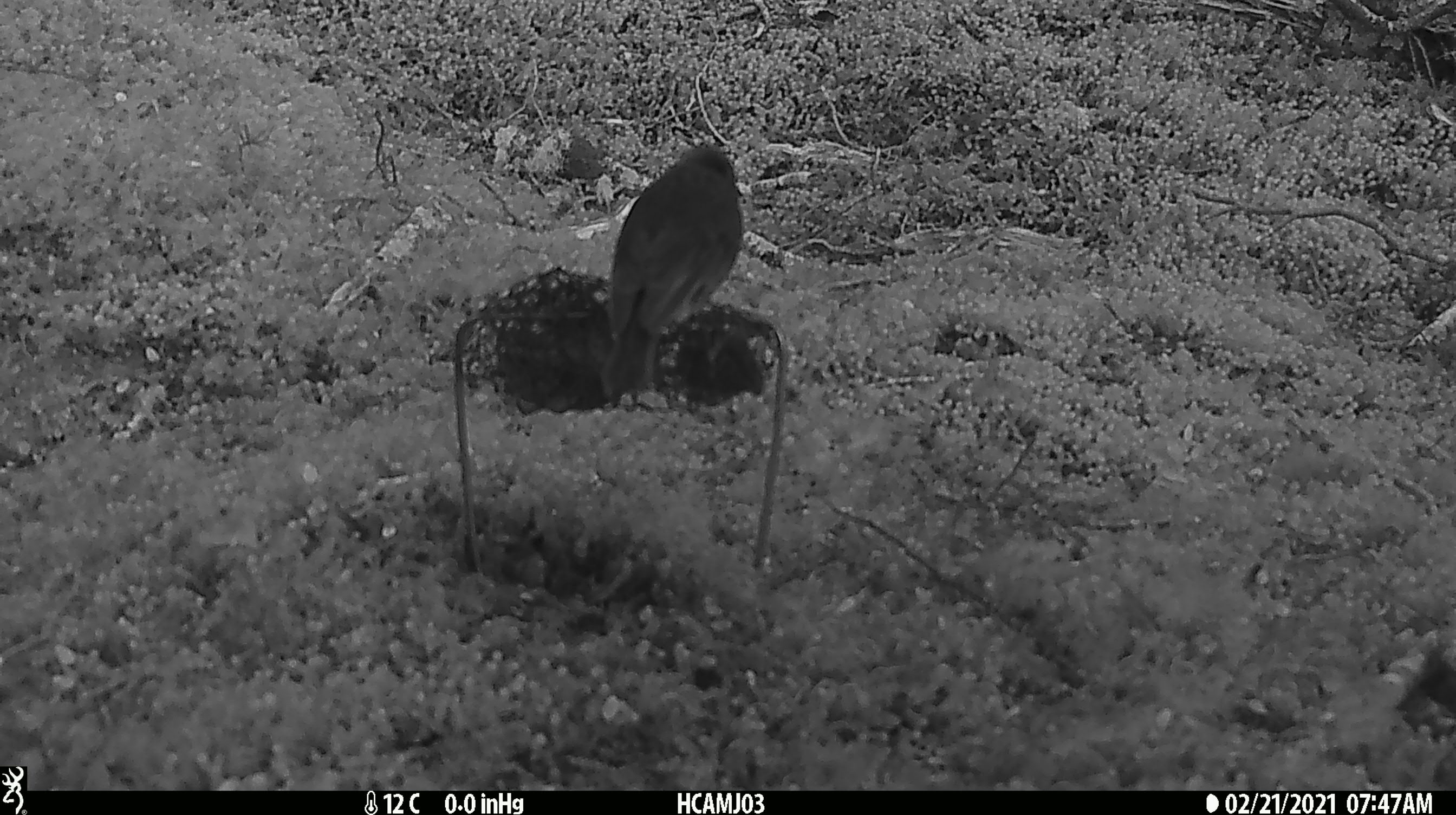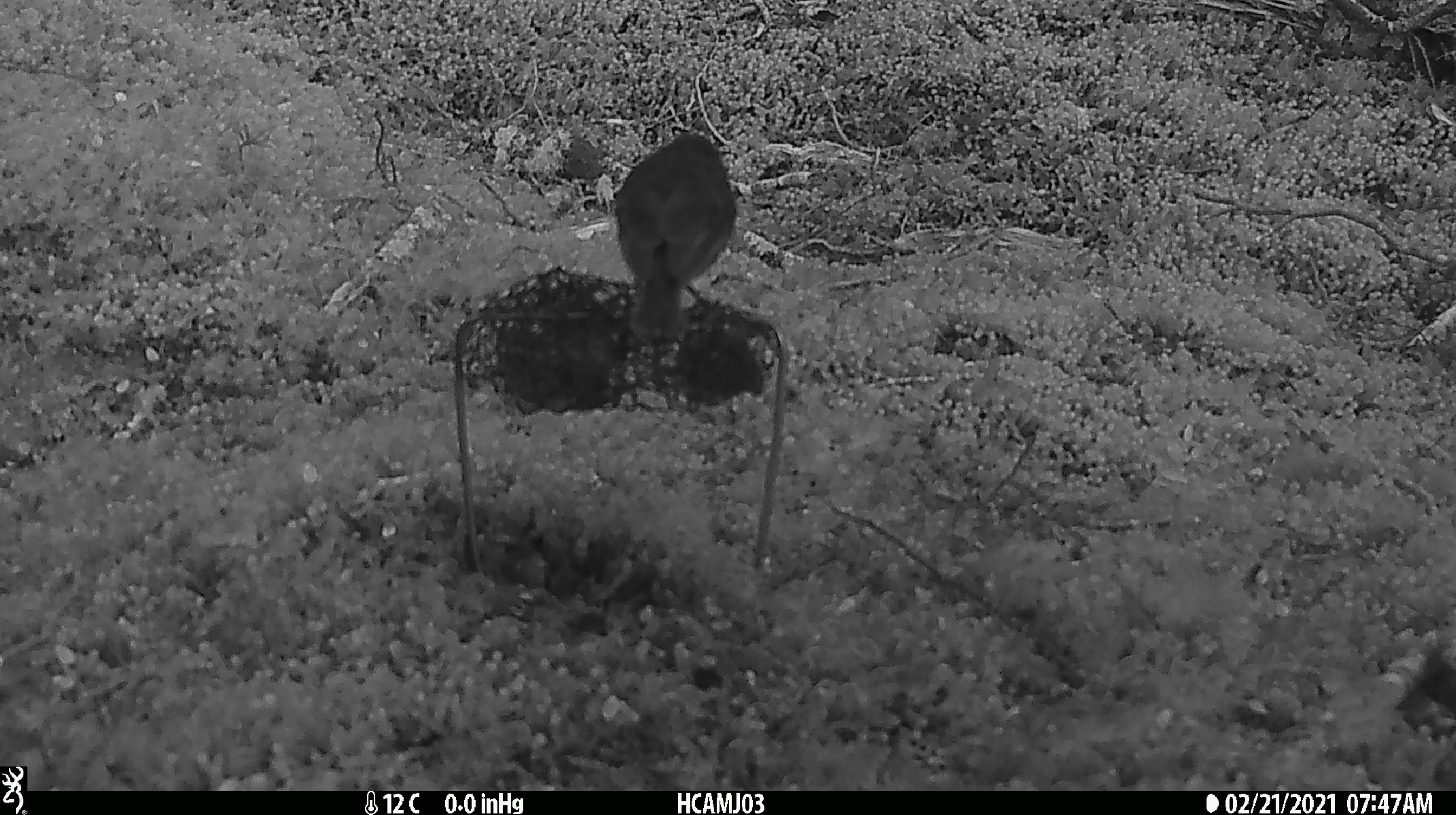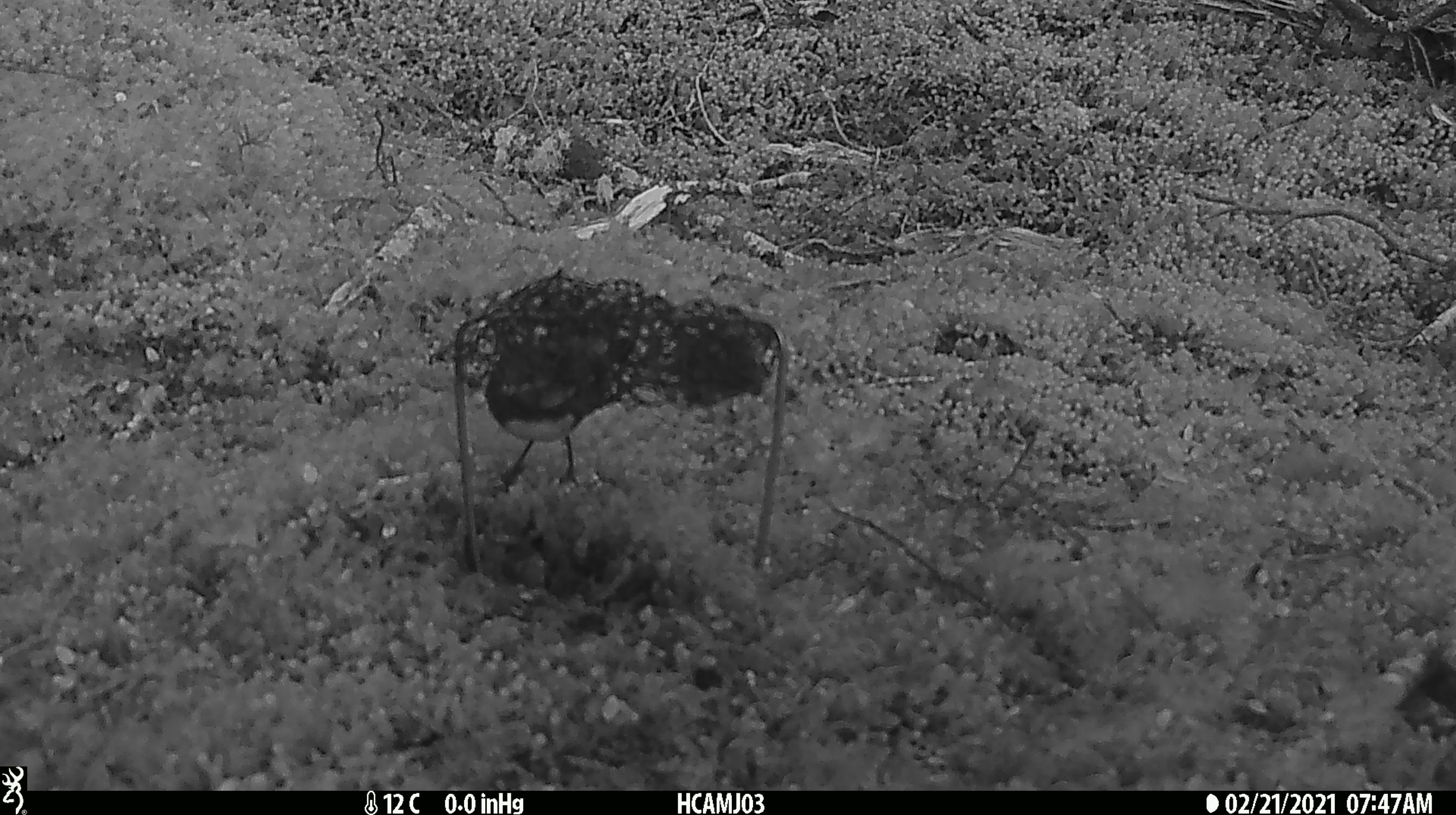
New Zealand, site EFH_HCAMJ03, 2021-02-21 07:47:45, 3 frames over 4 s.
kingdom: Animalia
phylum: Chordata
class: Aves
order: Passeriformes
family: Petroicidae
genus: Petroica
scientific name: Petroica australis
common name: new zealand robin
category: robin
Robin (new zealand robin) (Petroica australis).